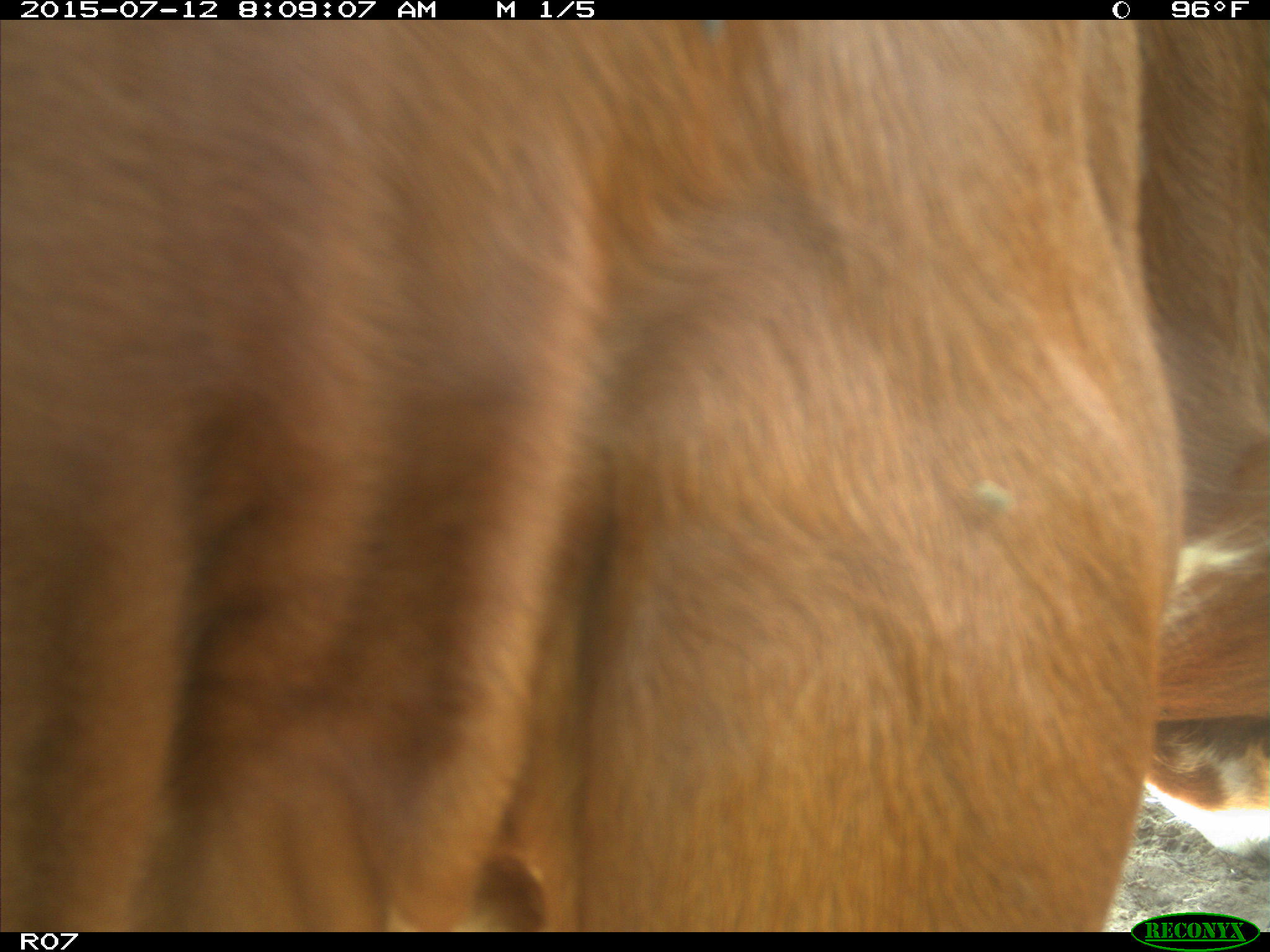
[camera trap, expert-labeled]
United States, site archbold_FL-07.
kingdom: Animalia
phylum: Chordata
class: Mammalia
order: Artiodactyla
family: Bovidae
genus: Bos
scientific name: Bos taurus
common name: domestic cow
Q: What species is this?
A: Bos taurus (domestic cow).